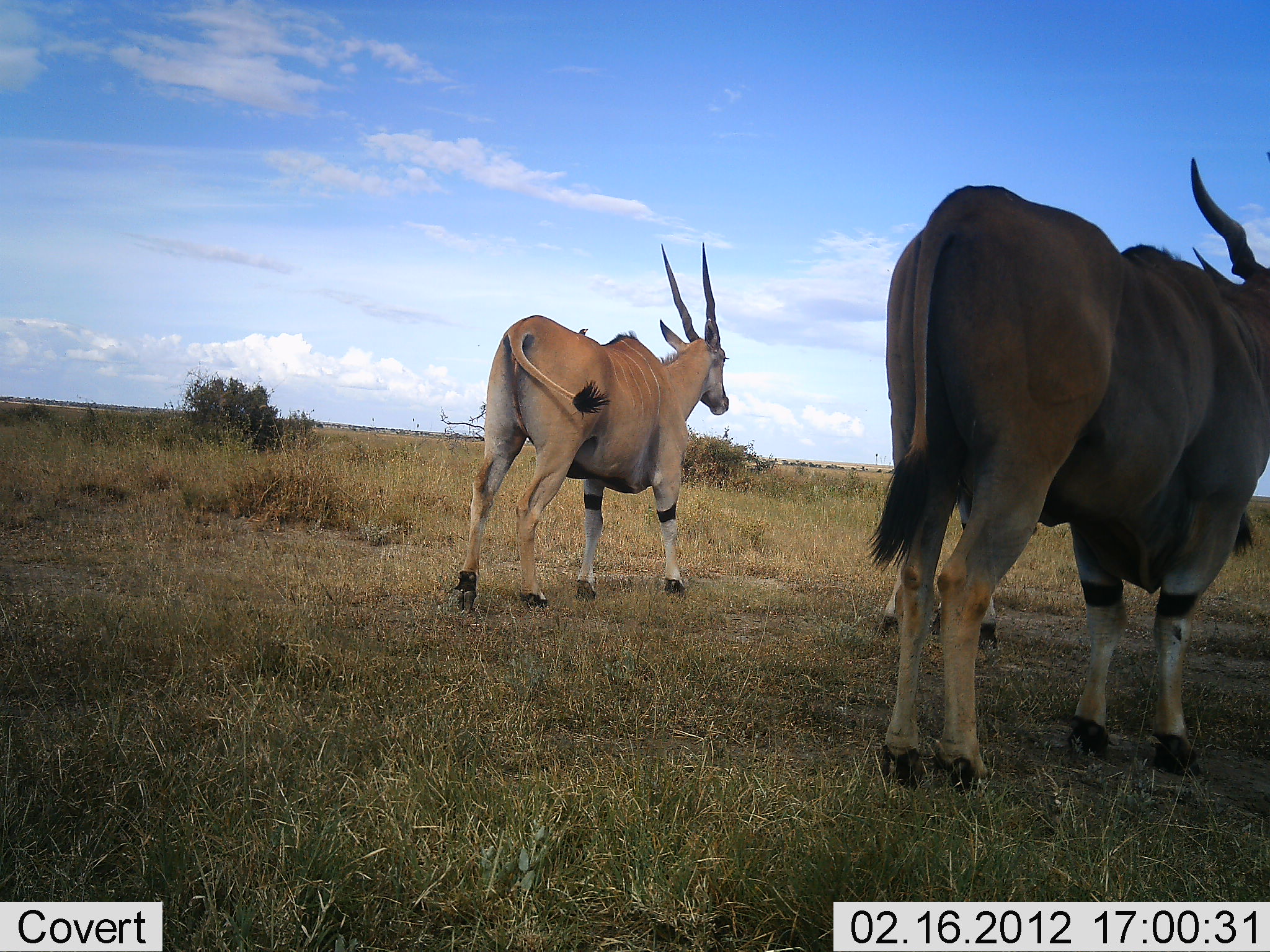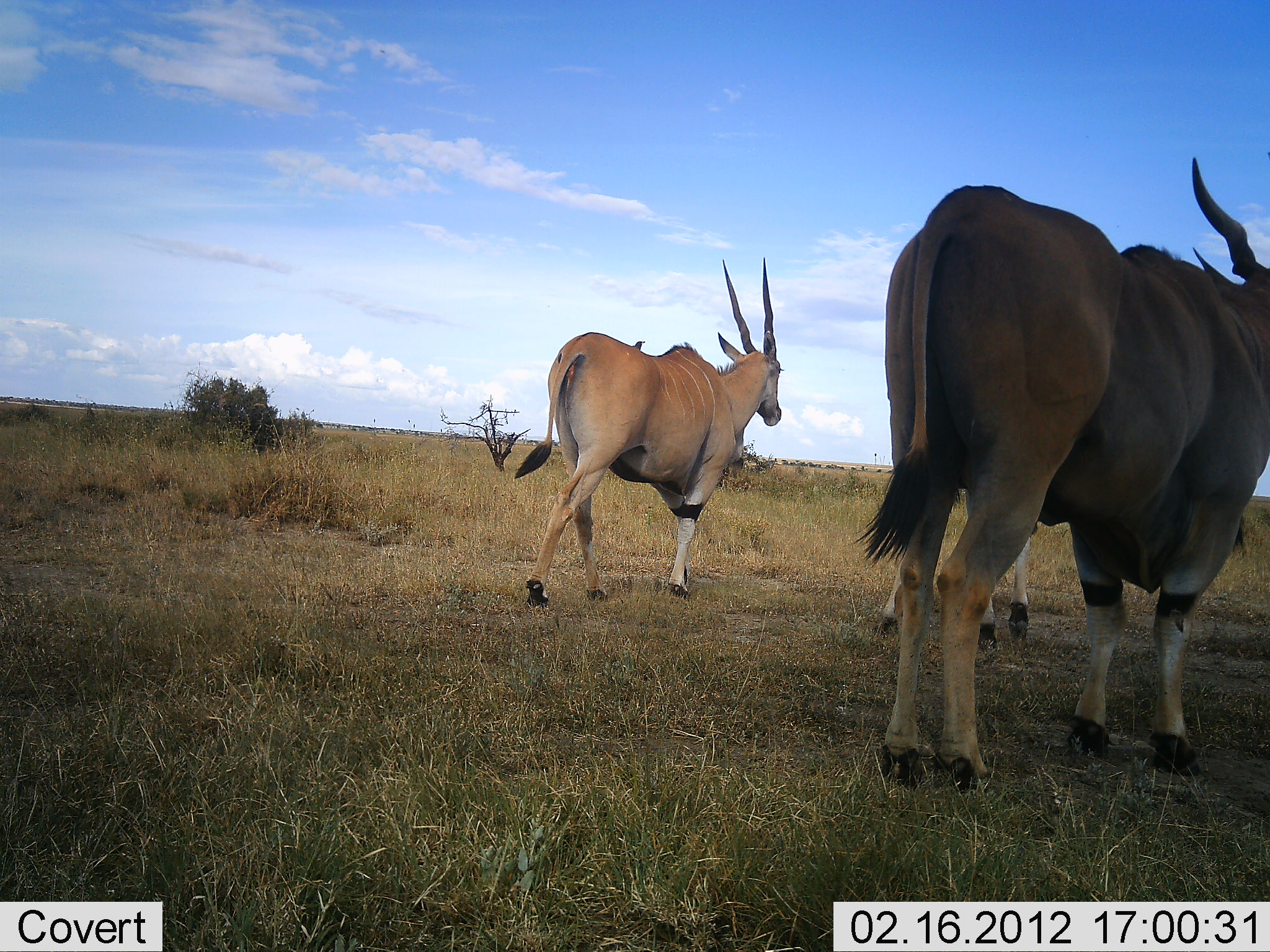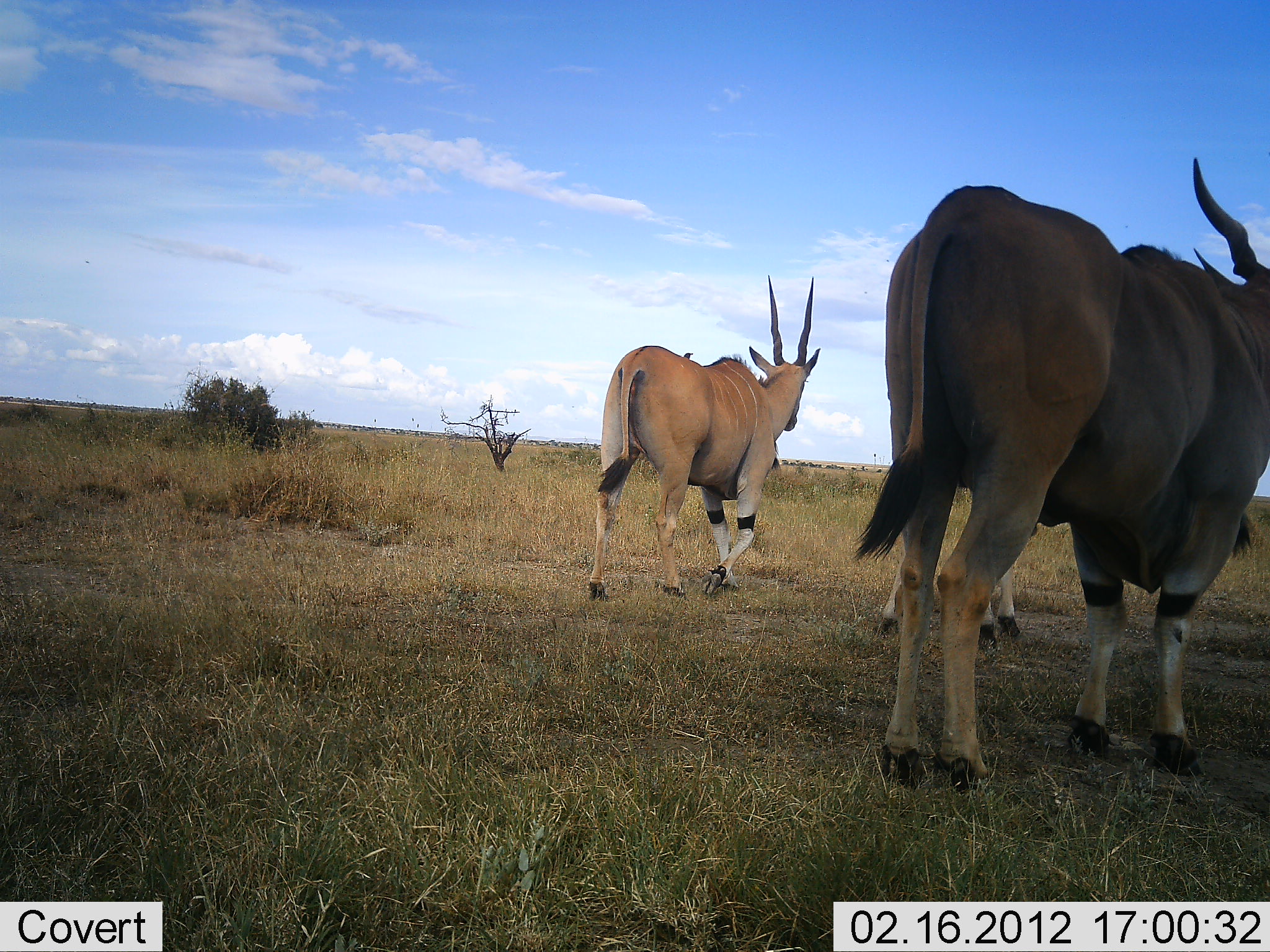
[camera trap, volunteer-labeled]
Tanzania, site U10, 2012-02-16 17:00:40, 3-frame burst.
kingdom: Animalia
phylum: Chordata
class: Mammalia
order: Artiodactyla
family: Bovidae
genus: Tragelaphus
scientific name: Tragelaphus oryx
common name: eland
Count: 3.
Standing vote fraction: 77%.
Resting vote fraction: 0%.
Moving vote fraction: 83%.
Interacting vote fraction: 0%.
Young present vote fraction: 13%.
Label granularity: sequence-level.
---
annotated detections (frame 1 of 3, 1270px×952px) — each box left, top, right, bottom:
animal: 865, 154, 1269, 791; 878, 245, 1256, 639; 454, 239, 731, 613; 579, 327, 589, 335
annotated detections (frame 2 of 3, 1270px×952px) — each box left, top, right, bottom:
animal: 854, 157, 1269, 791; 875, 248, 1246, 642; 513, 256, 784, 603; 631, 341, 647, 350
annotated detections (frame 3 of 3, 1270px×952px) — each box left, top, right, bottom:
animal: 854, 157, 1269, 790; 871, 242, 1253, 637; 585, 273, 823, 603; 684, 352, 694, 360